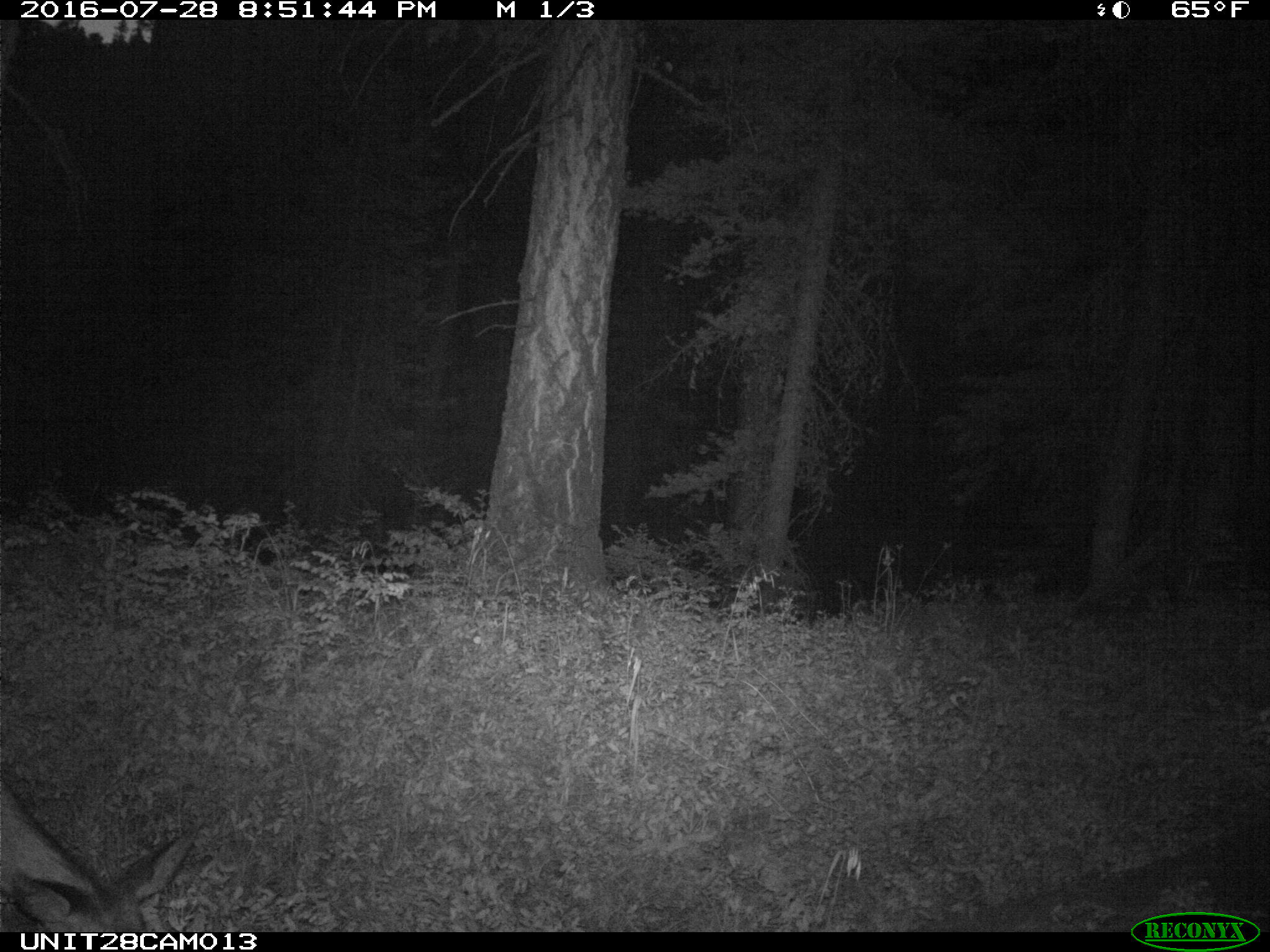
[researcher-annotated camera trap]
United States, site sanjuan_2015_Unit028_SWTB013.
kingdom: Animalia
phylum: Chordata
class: Mammalia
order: Artiodactyla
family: Cervidae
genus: Odocoileus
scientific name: Odocoileus hemionus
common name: mule deer